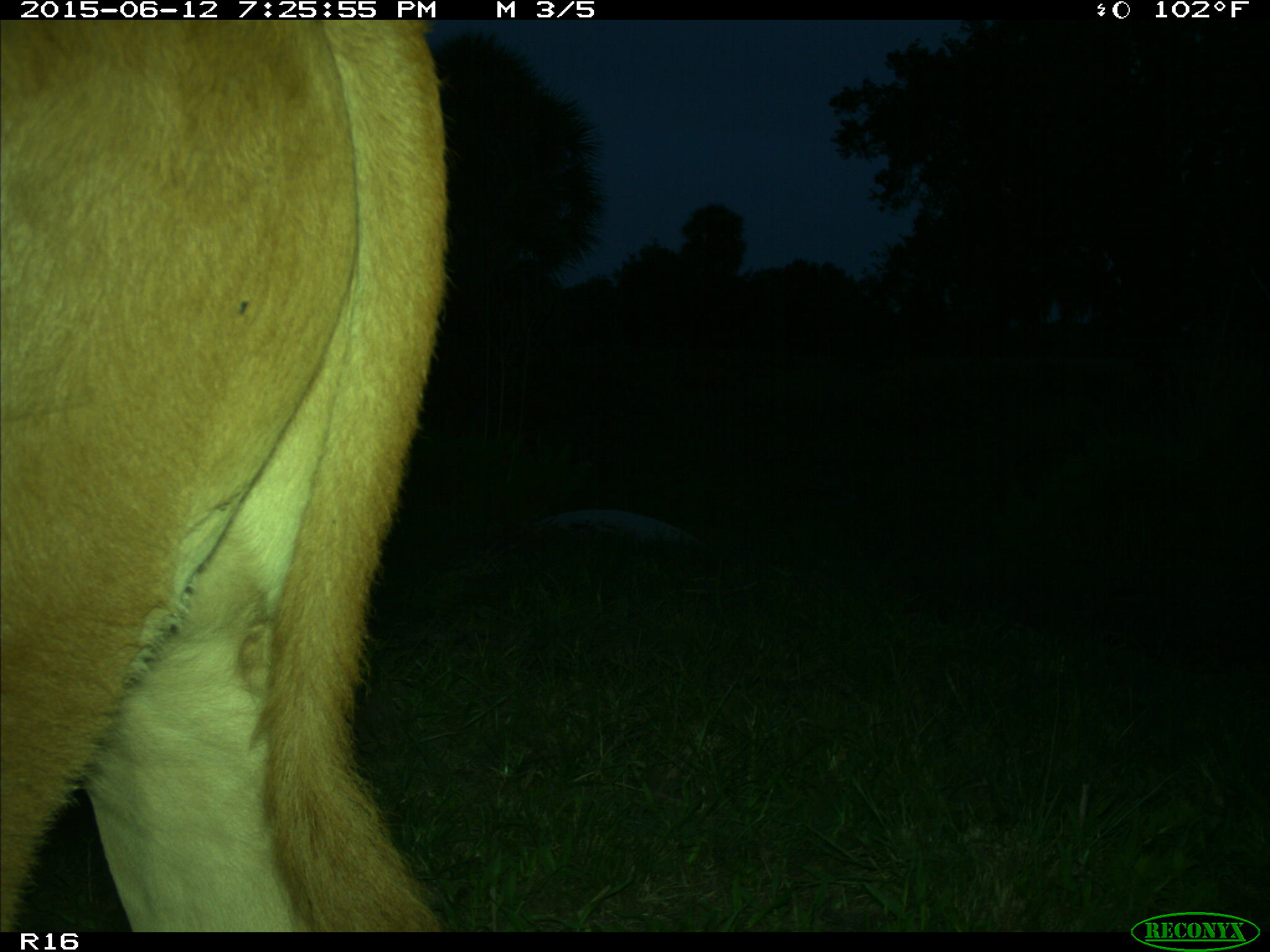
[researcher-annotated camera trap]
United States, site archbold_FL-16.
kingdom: Animalia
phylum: Chordata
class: Mammalia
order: Artiodactyla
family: Bovidae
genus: Bos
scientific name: Bos taurus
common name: domestic cow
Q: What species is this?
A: Bos taurus (domestic cow).